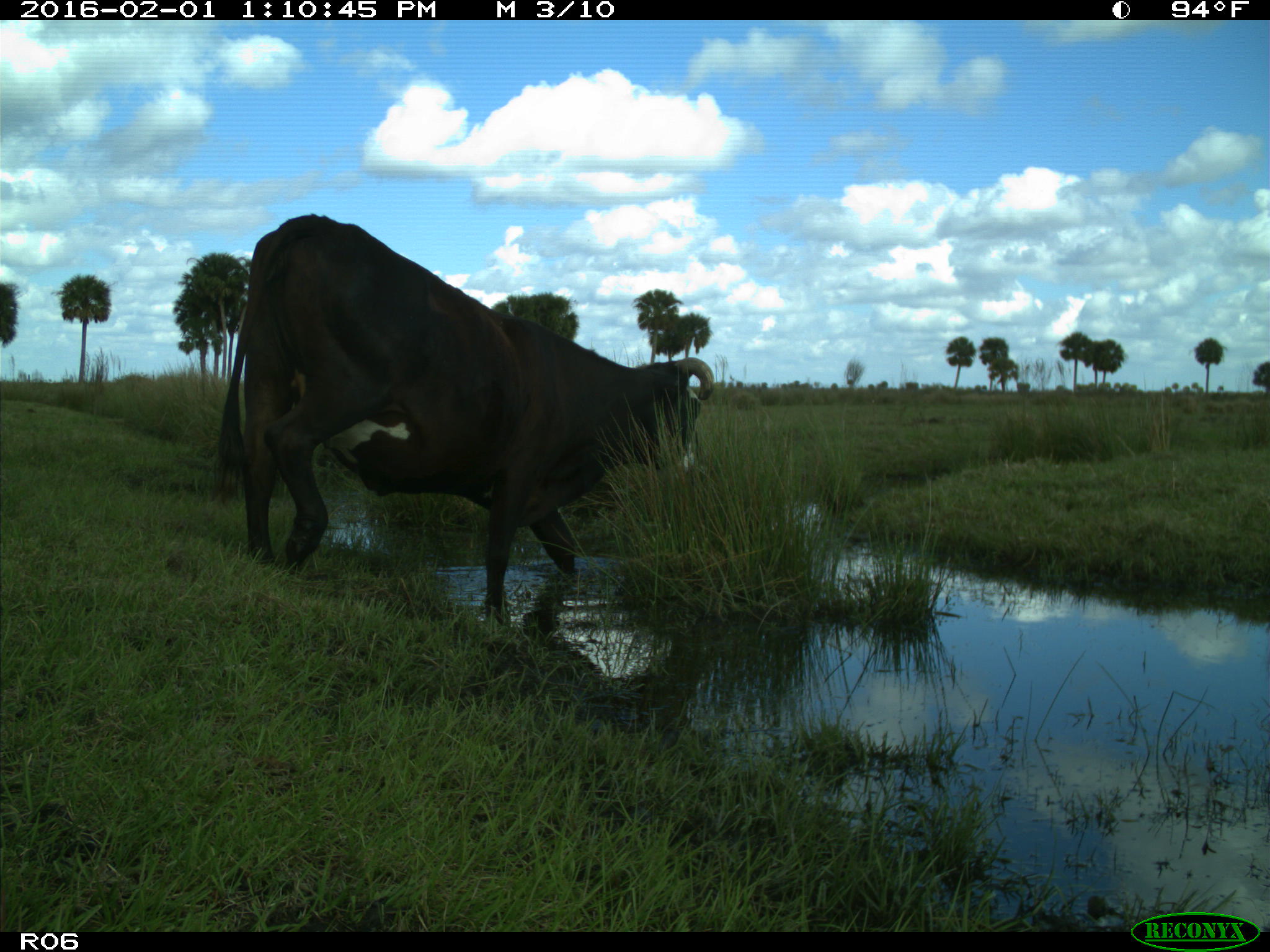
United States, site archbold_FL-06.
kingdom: Animalia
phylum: Chordata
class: Mammalia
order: Artiodactyla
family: Bovidae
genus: Bos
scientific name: Bos taurus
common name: domestic cow